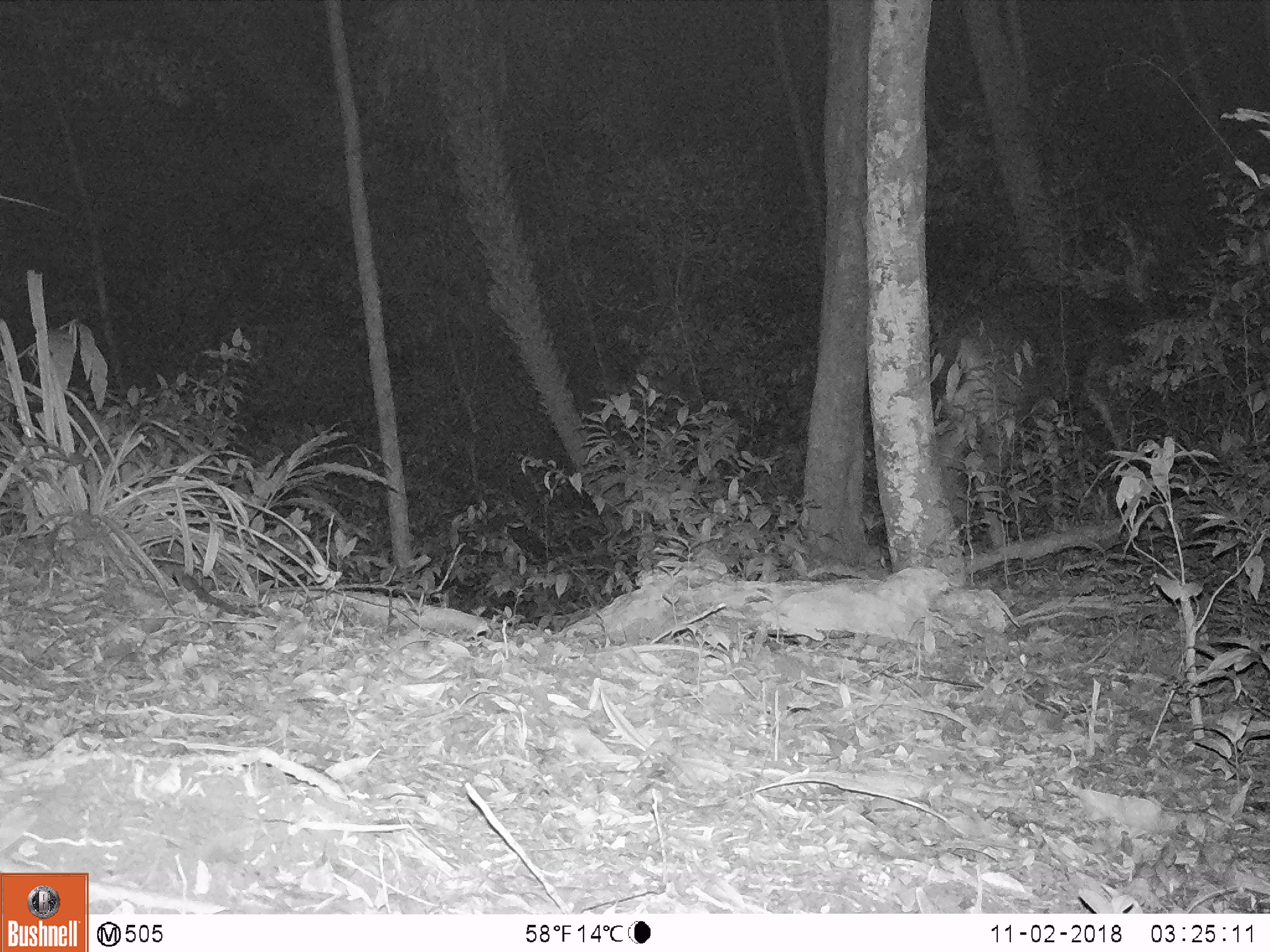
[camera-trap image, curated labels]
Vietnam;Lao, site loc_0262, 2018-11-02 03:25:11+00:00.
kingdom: Animalia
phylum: Chordata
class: Mammalia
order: Artiodactyla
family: Cervidae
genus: Rusa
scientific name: Rusa unicolor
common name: sambar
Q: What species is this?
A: Sambar (Rusa unicolor).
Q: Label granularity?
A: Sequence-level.